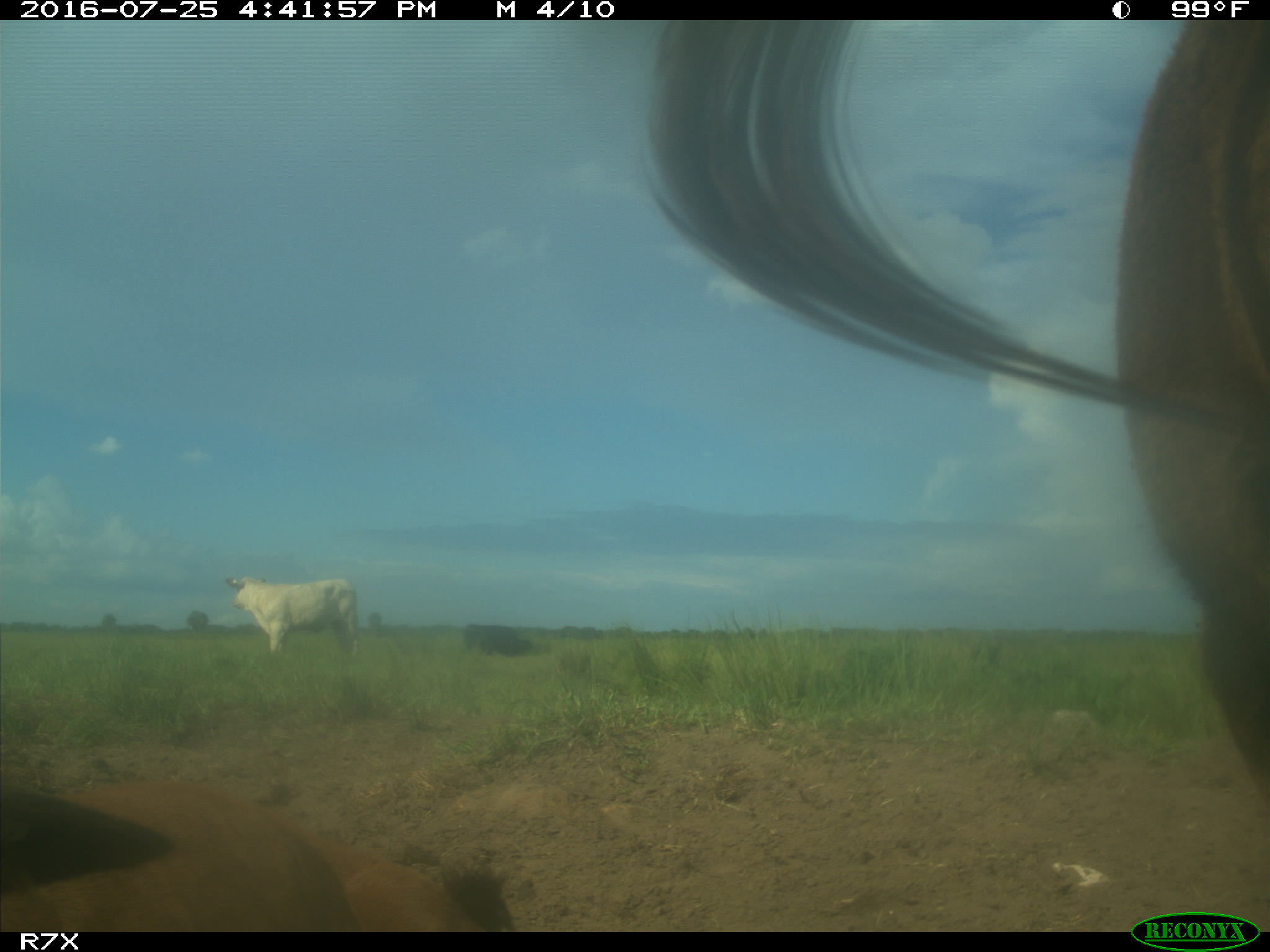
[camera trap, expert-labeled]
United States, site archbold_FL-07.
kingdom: Animalia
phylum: Chordata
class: Mammalia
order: Artiodactyla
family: Bovidae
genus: Bos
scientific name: Bos taurus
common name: domestic cow